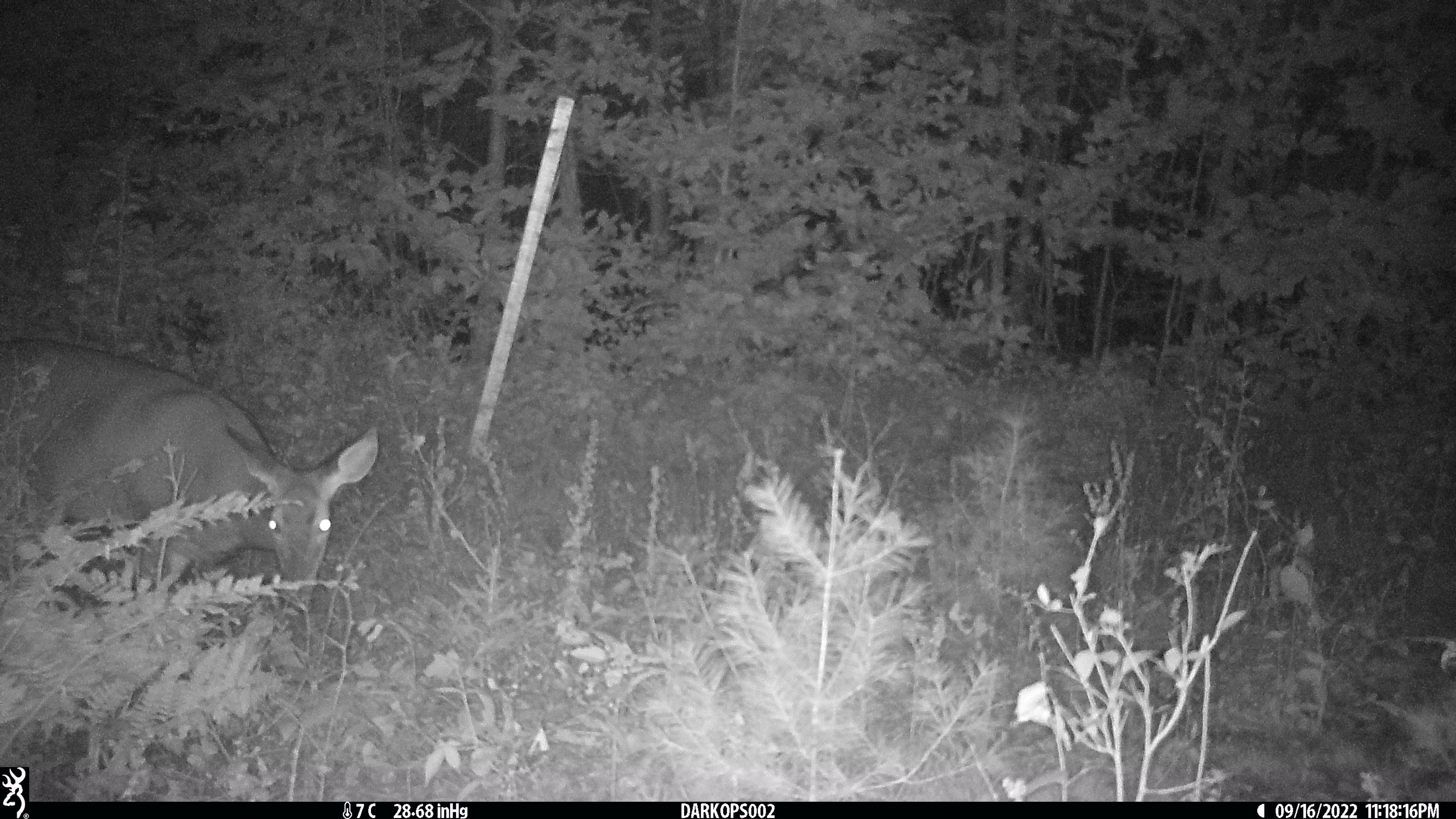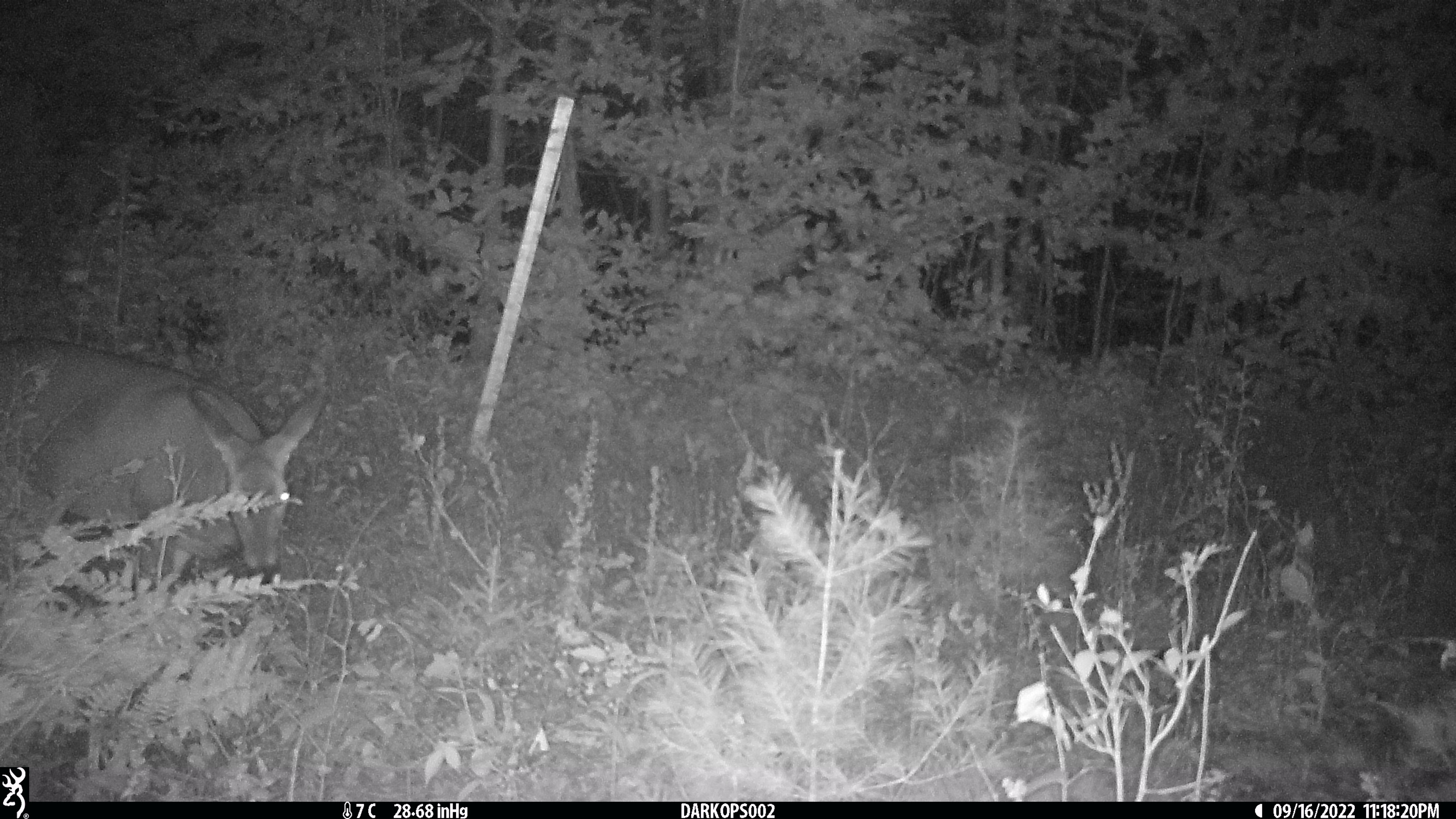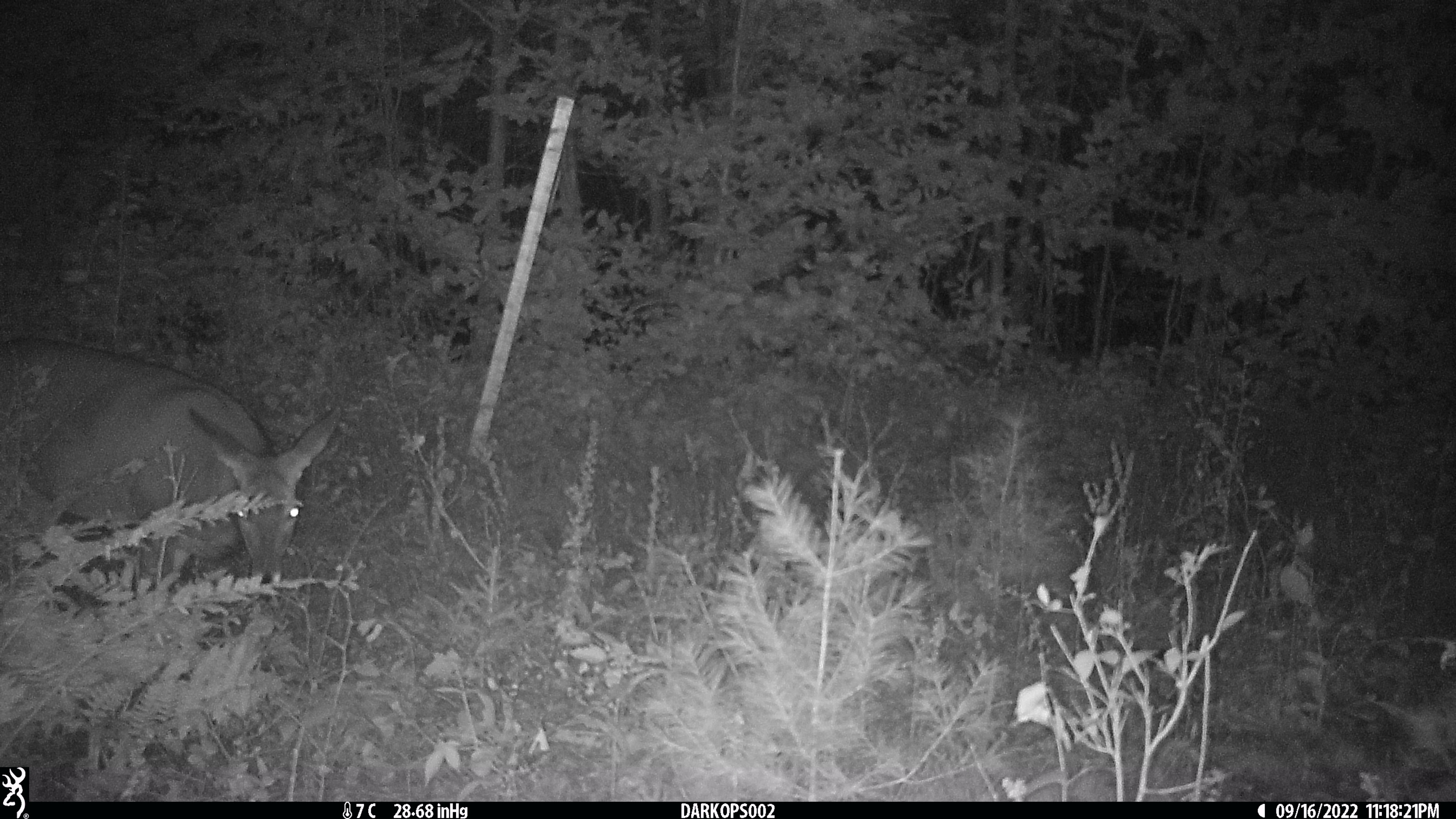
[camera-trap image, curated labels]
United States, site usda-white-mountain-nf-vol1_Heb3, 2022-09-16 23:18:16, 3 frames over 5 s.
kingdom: Animalia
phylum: Chordata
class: Mammalia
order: Artiodactyla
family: Cervidae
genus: Odocoileus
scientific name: Odocoileus virginianus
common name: white-tailed deer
White-tailed deer (Odocoileus virginianus).